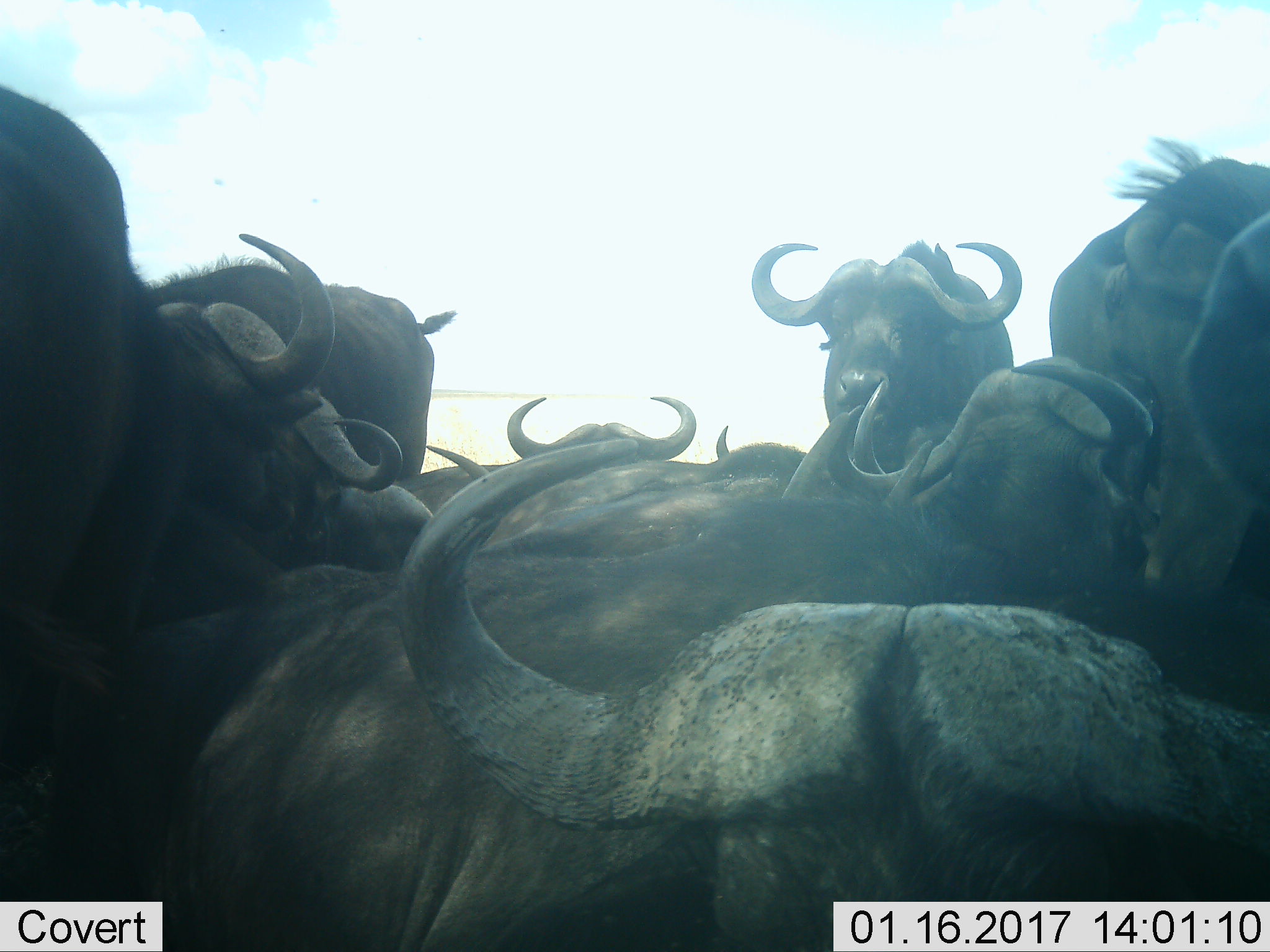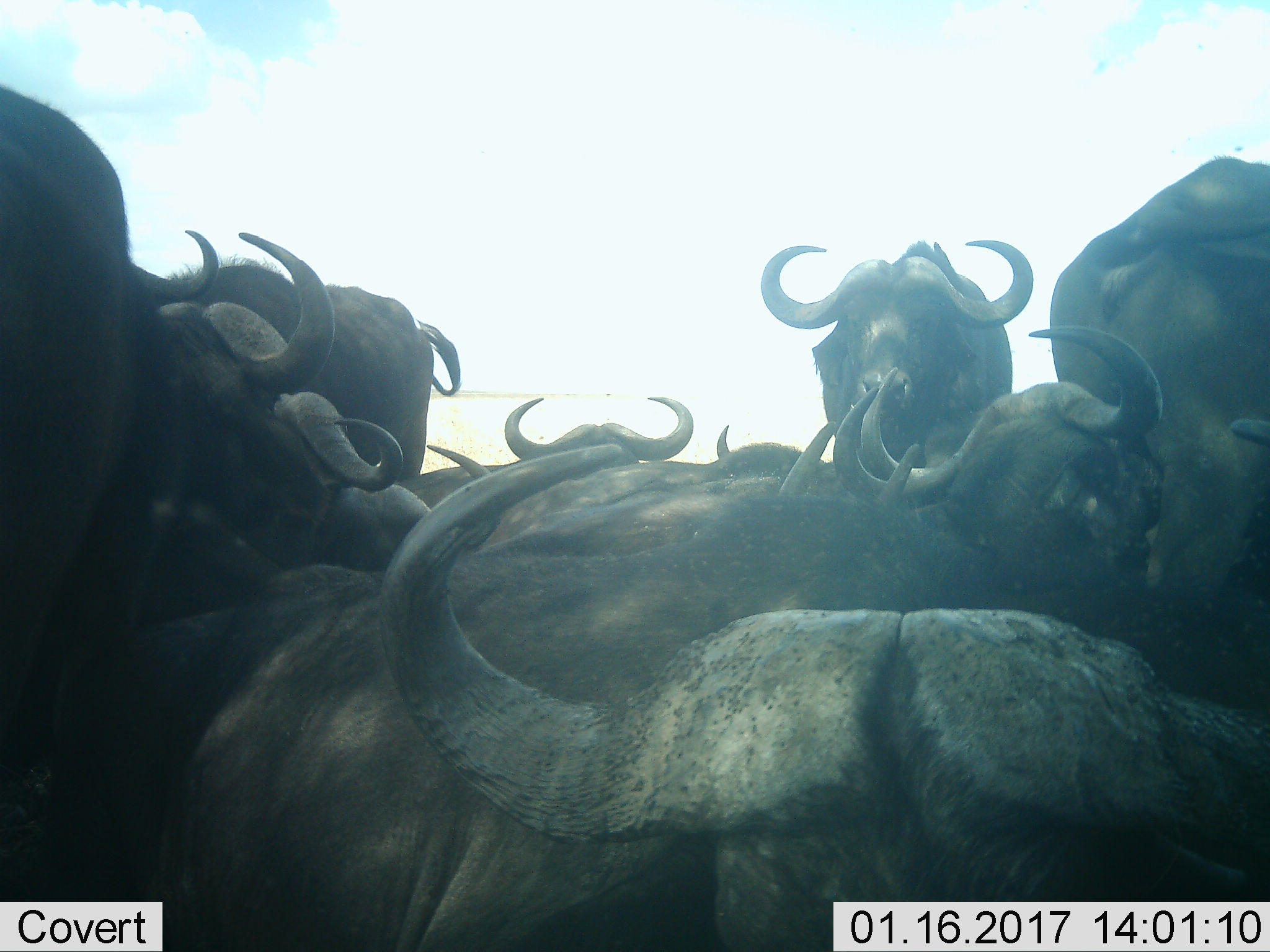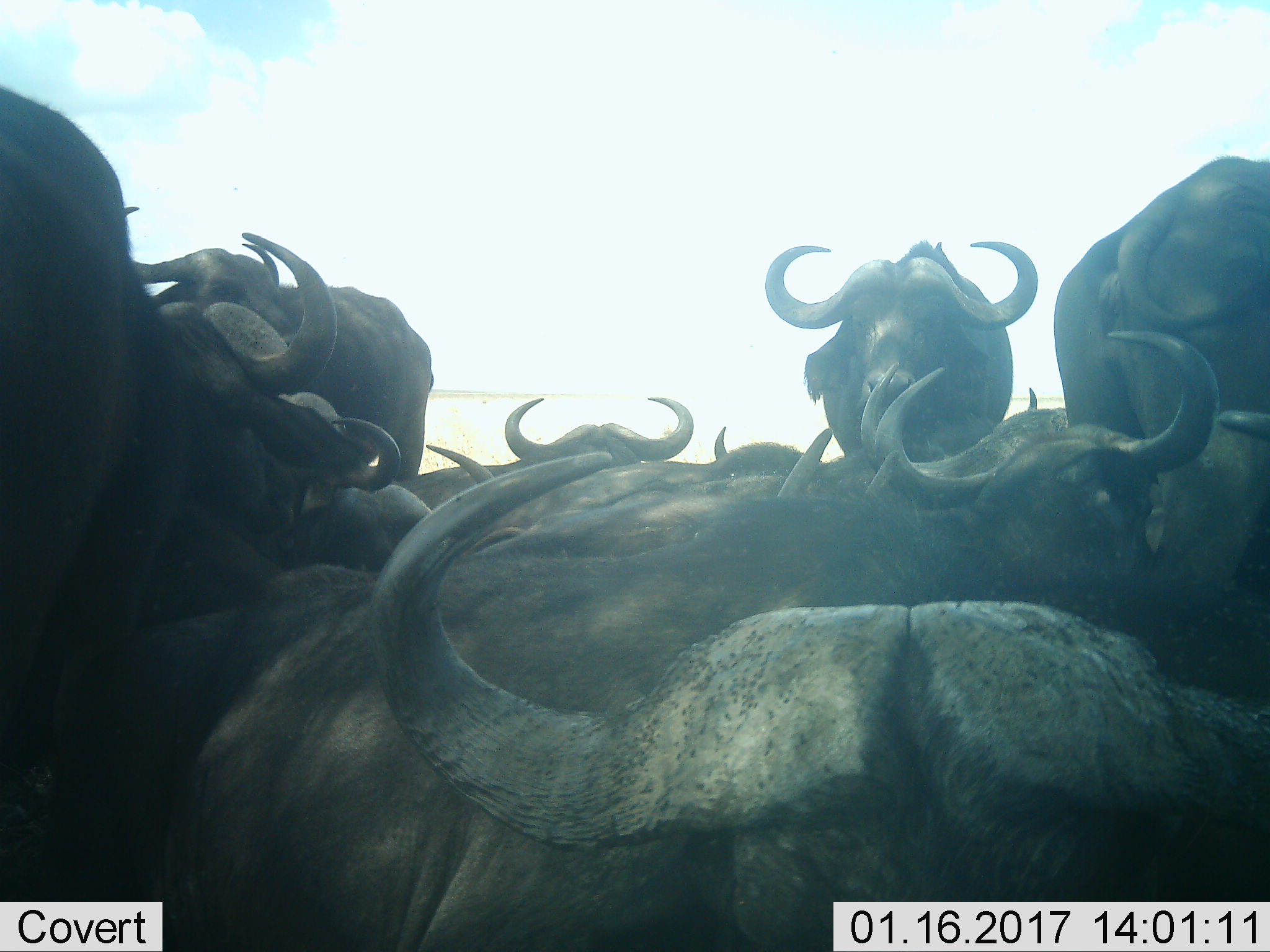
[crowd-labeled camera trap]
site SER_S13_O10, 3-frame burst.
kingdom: Animalia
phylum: Chordata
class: Mammalia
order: Artiodactyla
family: Bovidae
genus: Syncerus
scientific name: Syncerus caffer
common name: african buffalo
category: buffalo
Buffalo (african buffalo) (Syncerus caffer), count 11-50. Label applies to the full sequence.